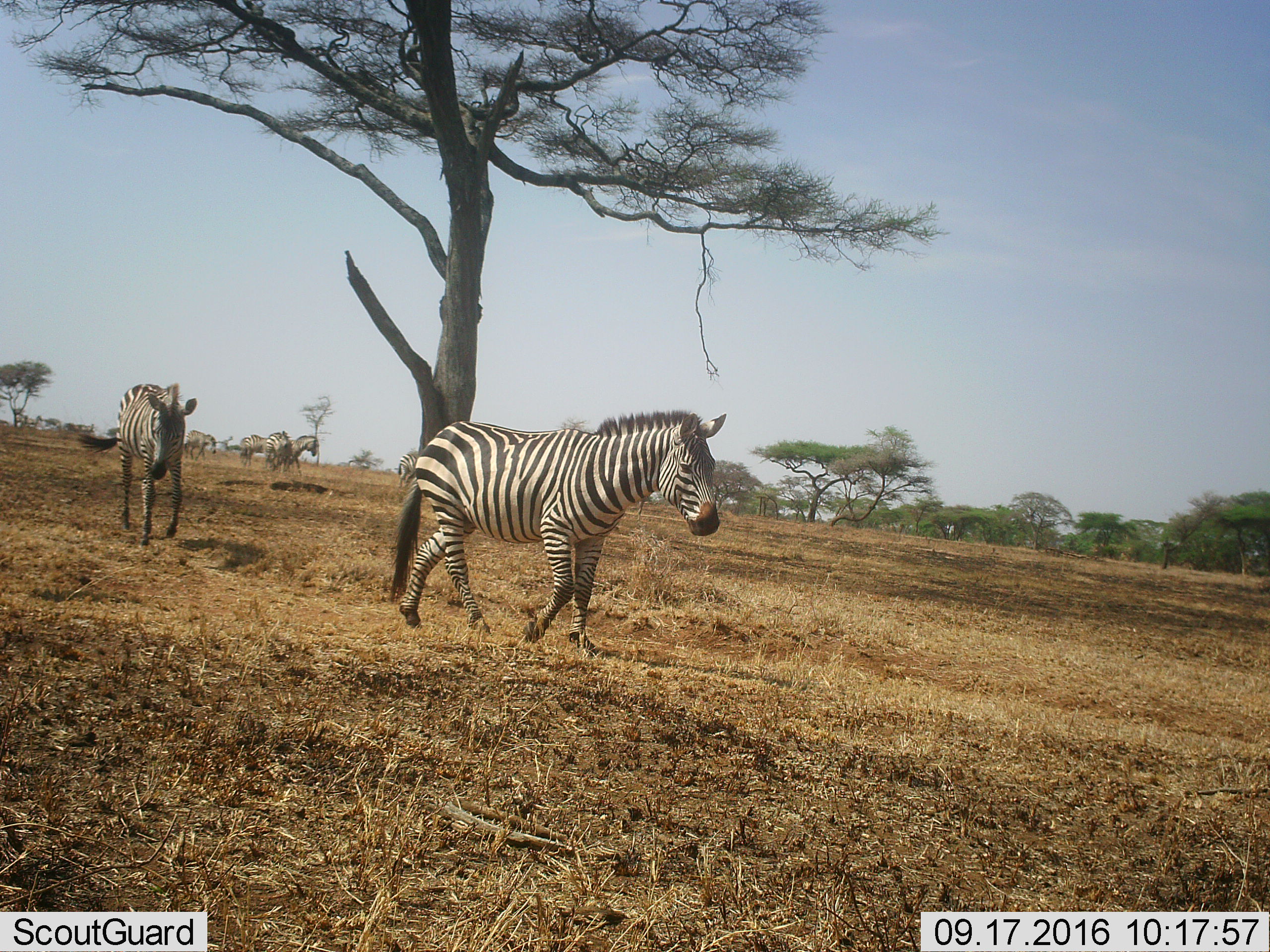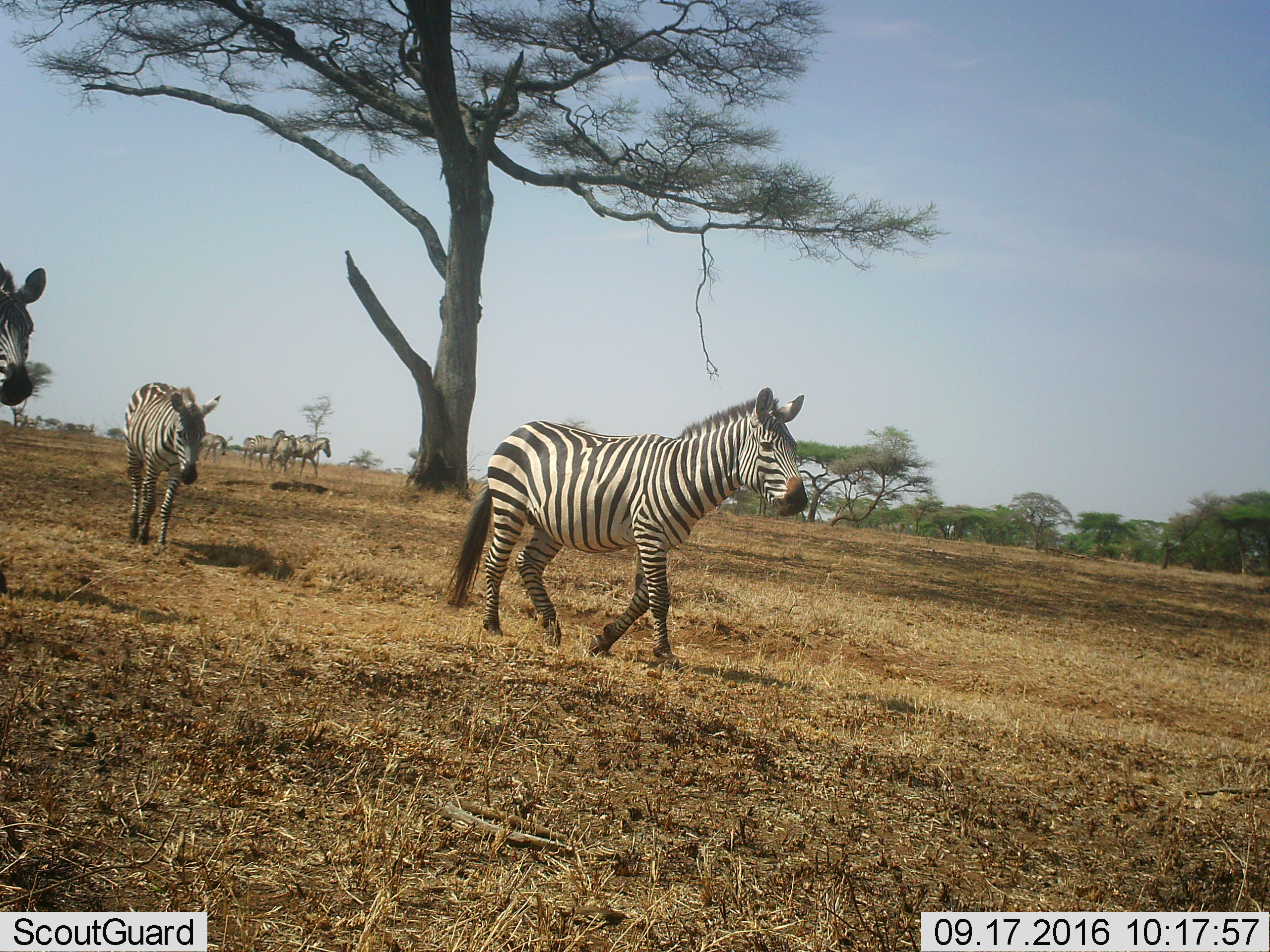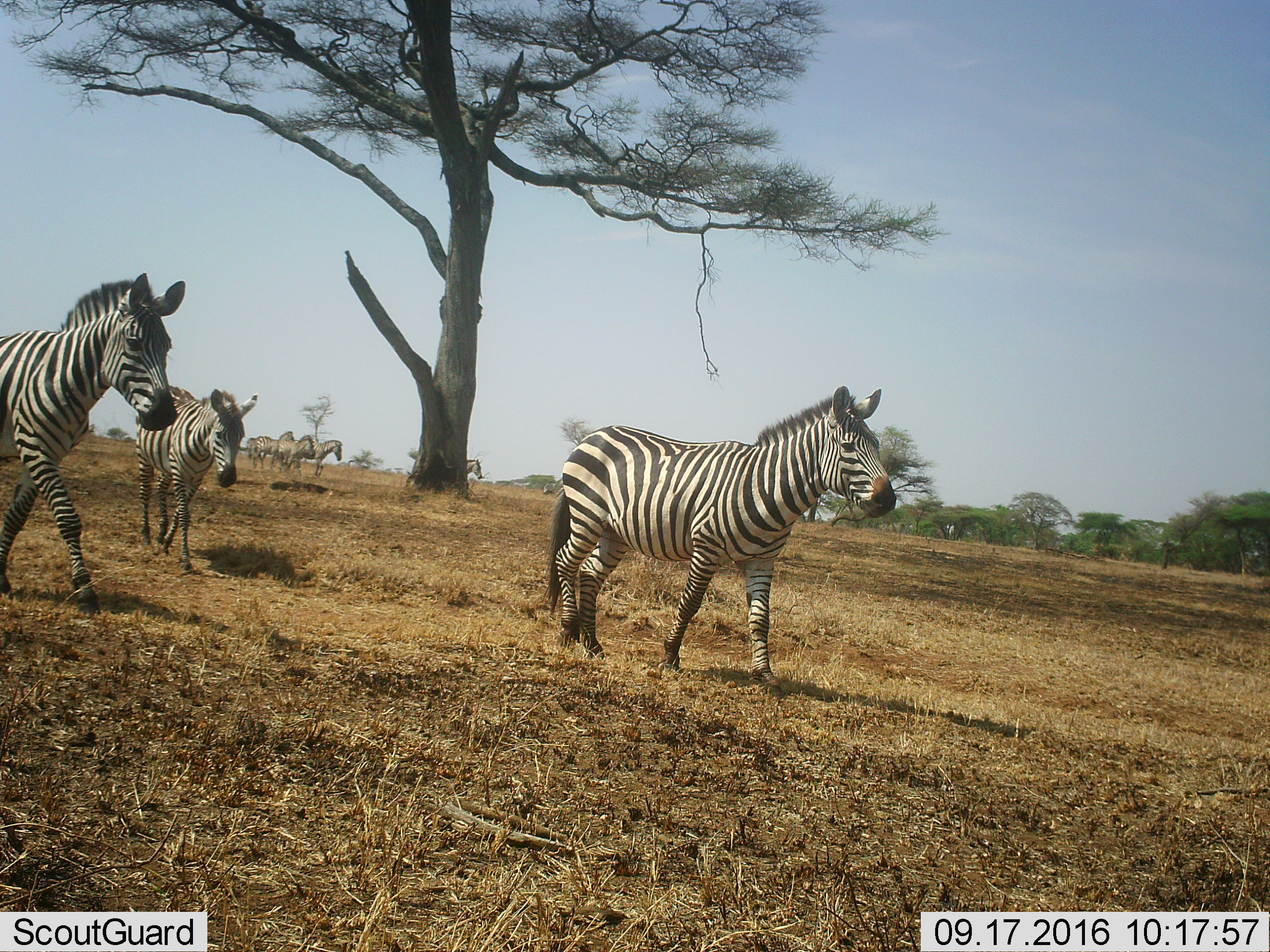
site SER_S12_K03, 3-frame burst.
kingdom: Animalia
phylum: Chordata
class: Mammalia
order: Perissodactyla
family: Equidae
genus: Equus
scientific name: Equus quagga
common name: plains zebra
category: zebraplains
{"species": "zebraplains (plains zebra) (Equus quagga)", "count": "7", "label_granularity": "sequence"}